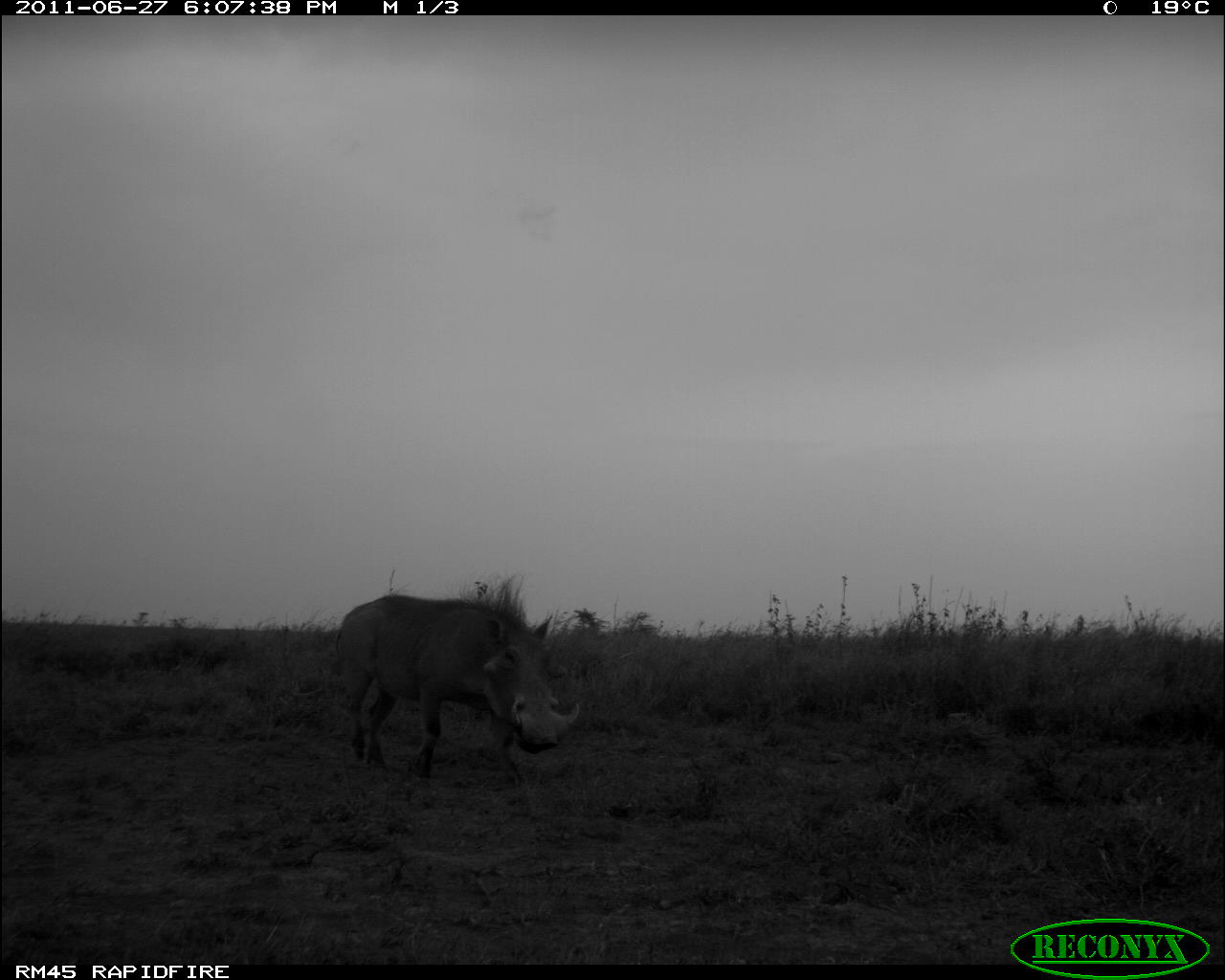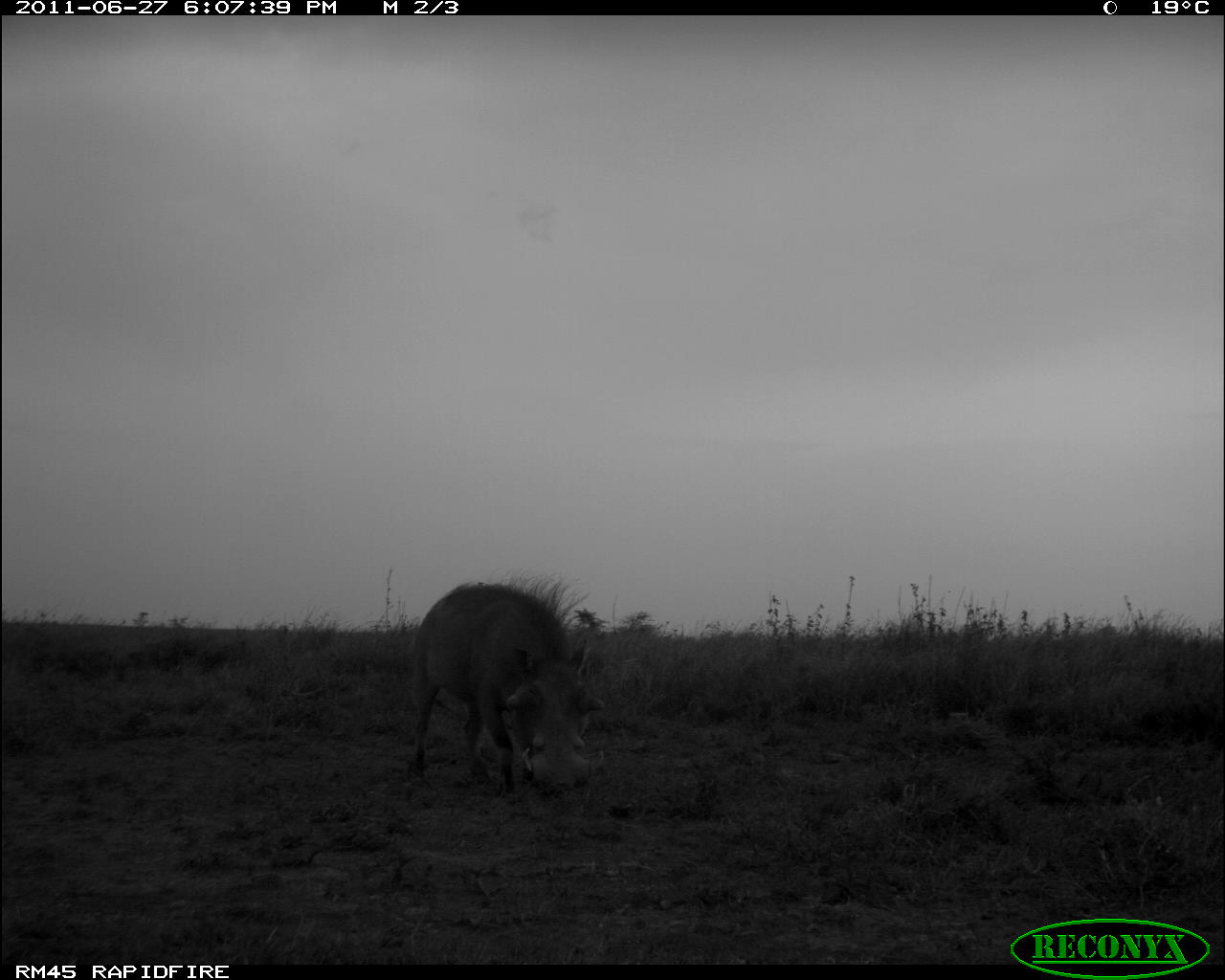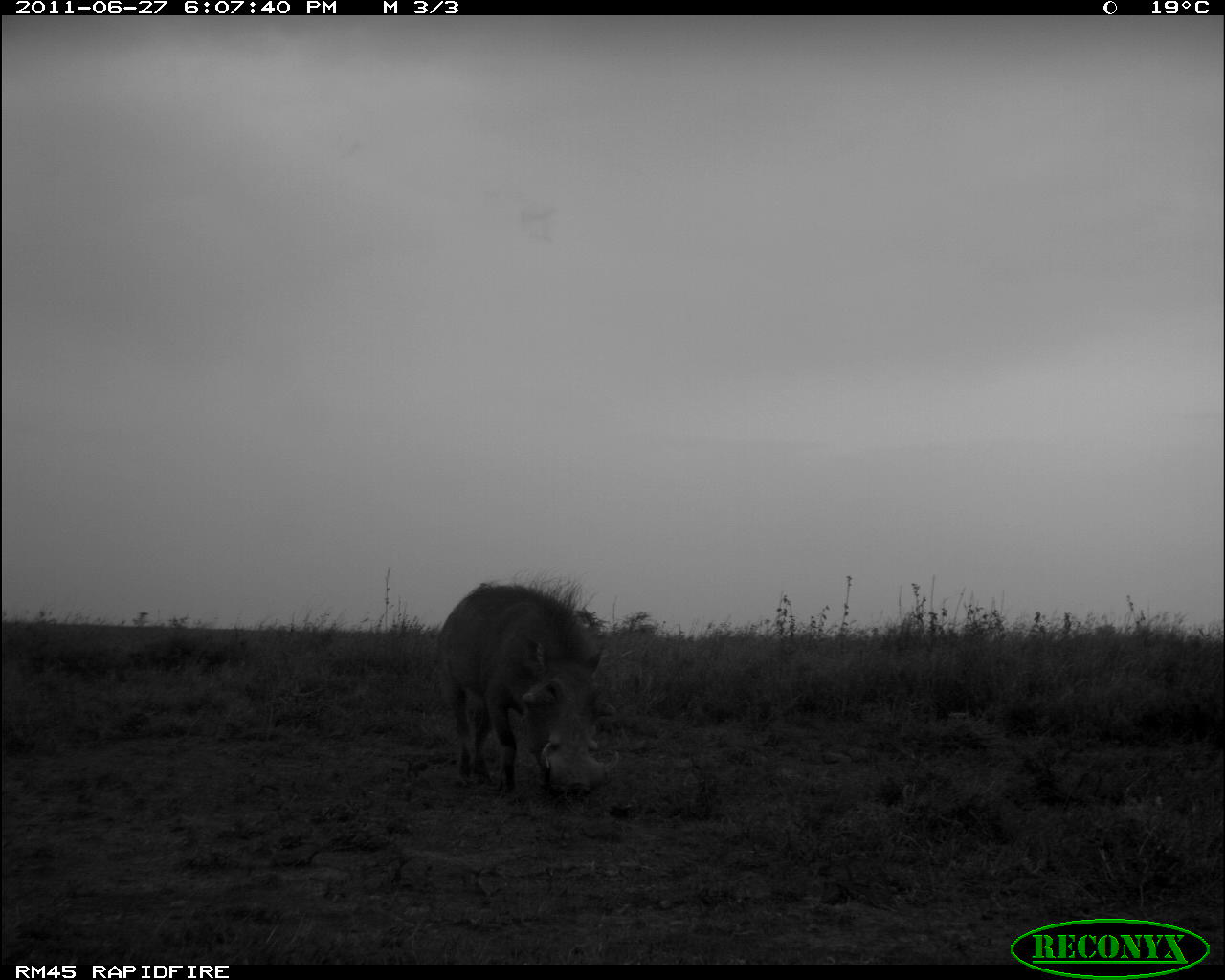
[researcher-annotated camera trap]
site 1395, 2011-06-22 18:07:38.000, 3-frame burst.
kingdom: Animalia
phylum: Chordata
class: Mammalia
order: Artiodactyla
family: Suidae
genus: Phacochoerus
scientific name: Phacochoerus africanus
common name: common warthog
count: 1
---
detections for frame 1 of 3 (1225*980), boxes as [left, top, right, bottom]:
phacochoerus africanus: [333, 593, 581, 768]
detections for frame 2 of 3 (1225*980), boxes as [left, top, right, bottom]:
phacochoerus africanus: [407, 568, 605, 796]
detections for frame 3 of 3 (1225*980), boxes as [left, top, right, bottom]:
phacochoerus africanus: [435, 566, 620, 802]